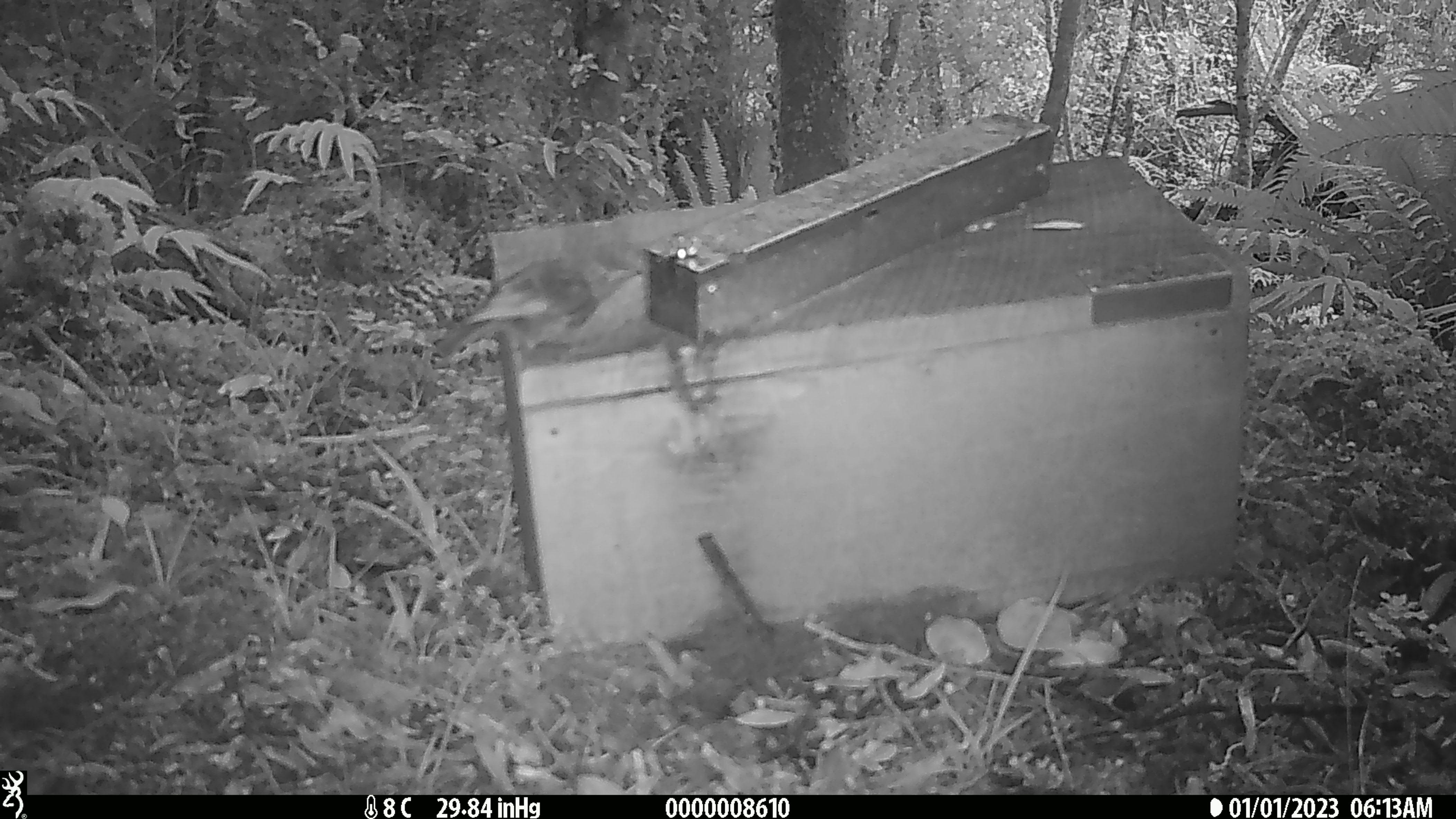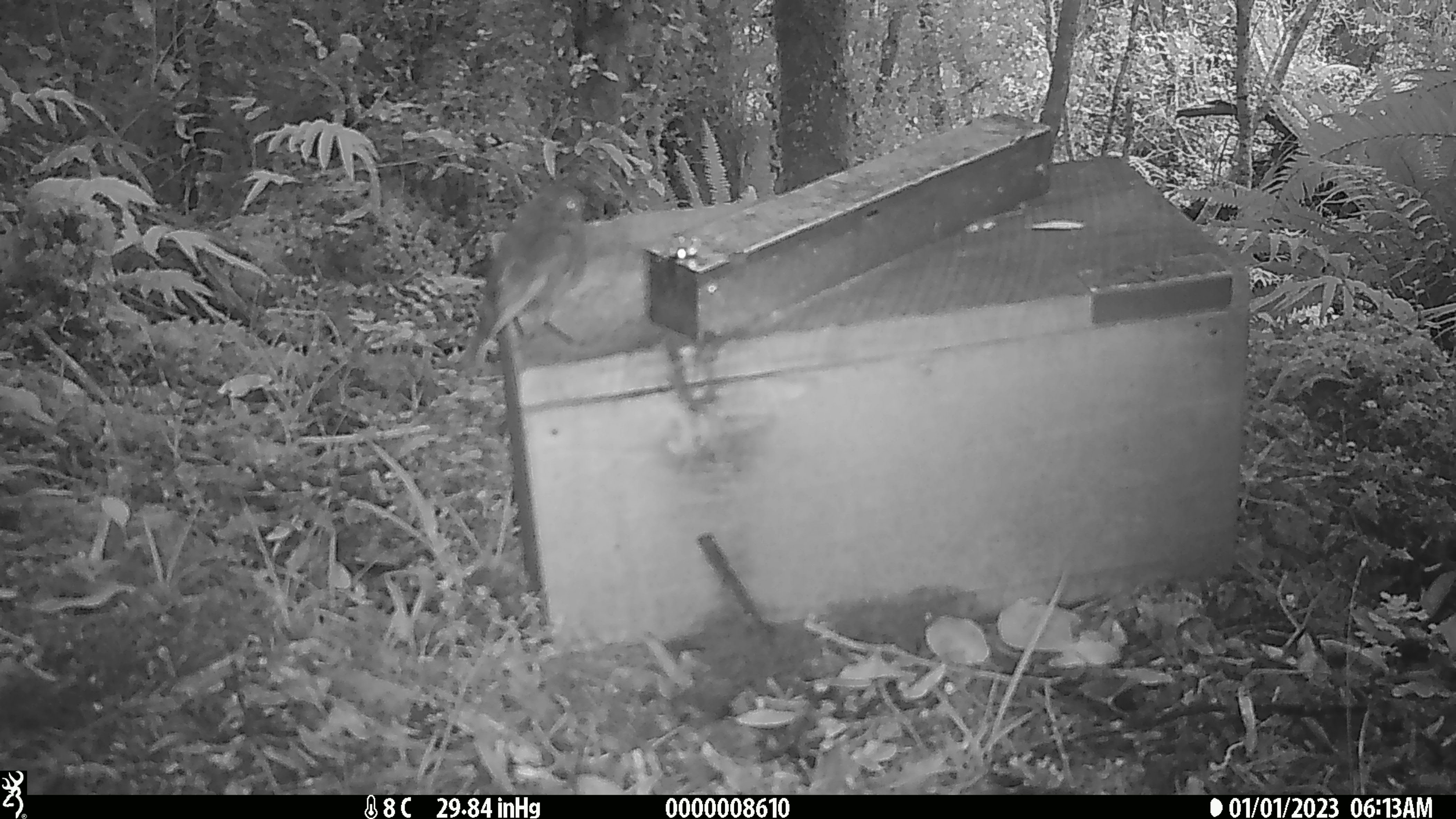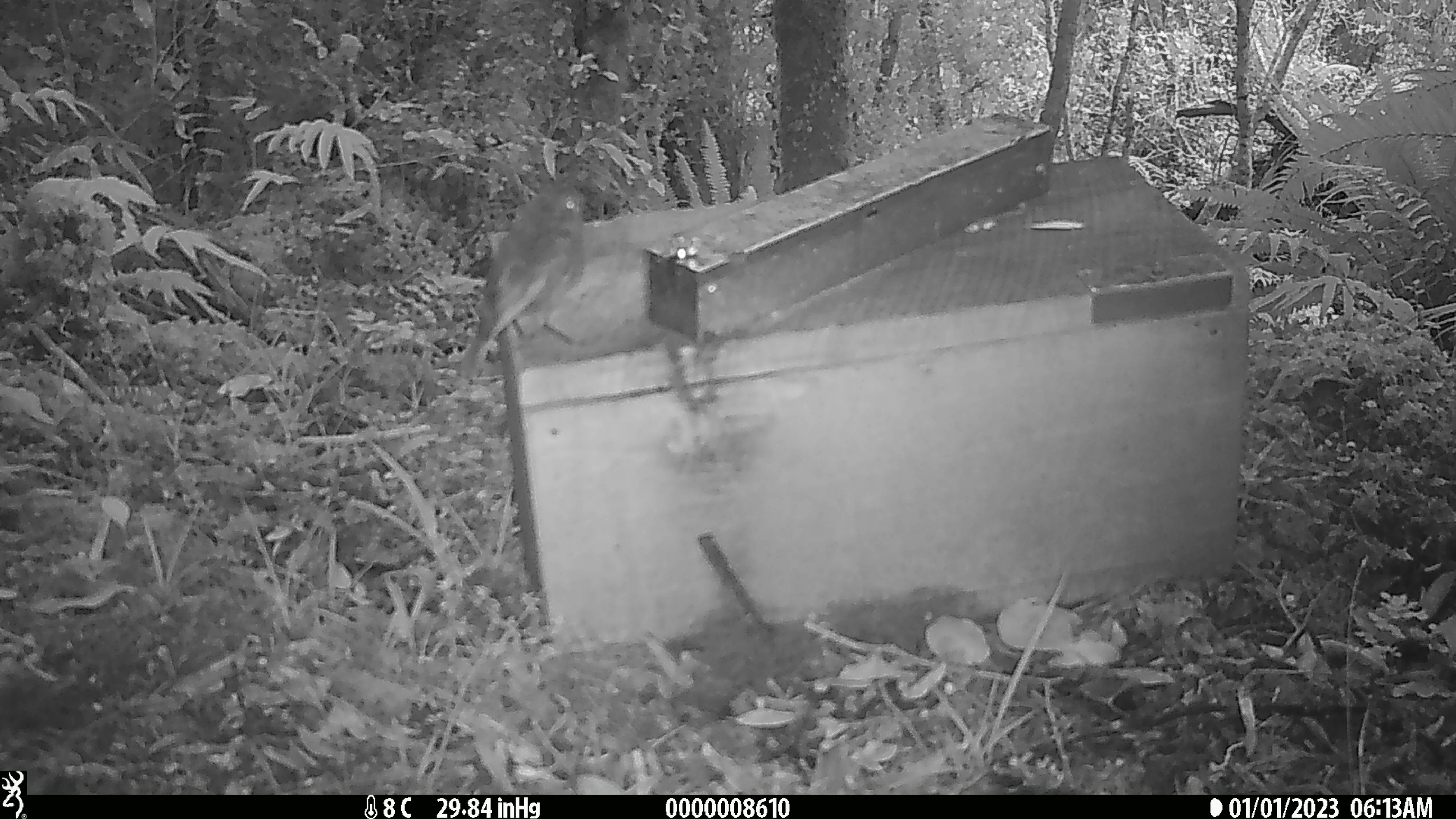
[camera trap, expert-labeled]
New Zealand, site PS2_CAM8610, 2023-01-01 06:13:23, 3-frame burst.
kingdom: Animalia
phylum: Chordata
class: Aves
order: Passeriformes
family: Petroicidae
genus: Petroica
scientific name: Petroica australis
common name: new zealand robin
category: robin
Robin (new zealand robin) (Petroica australis).